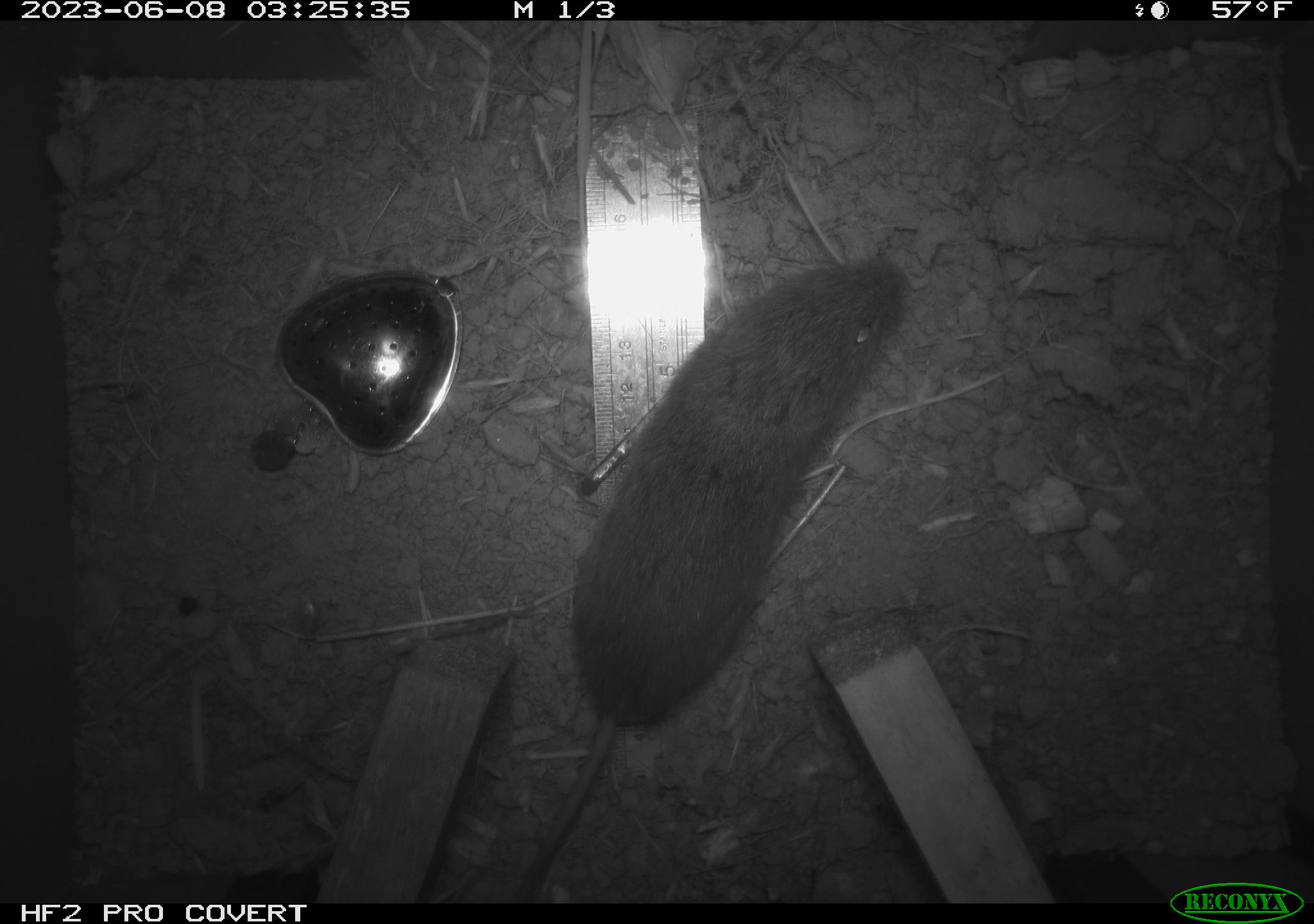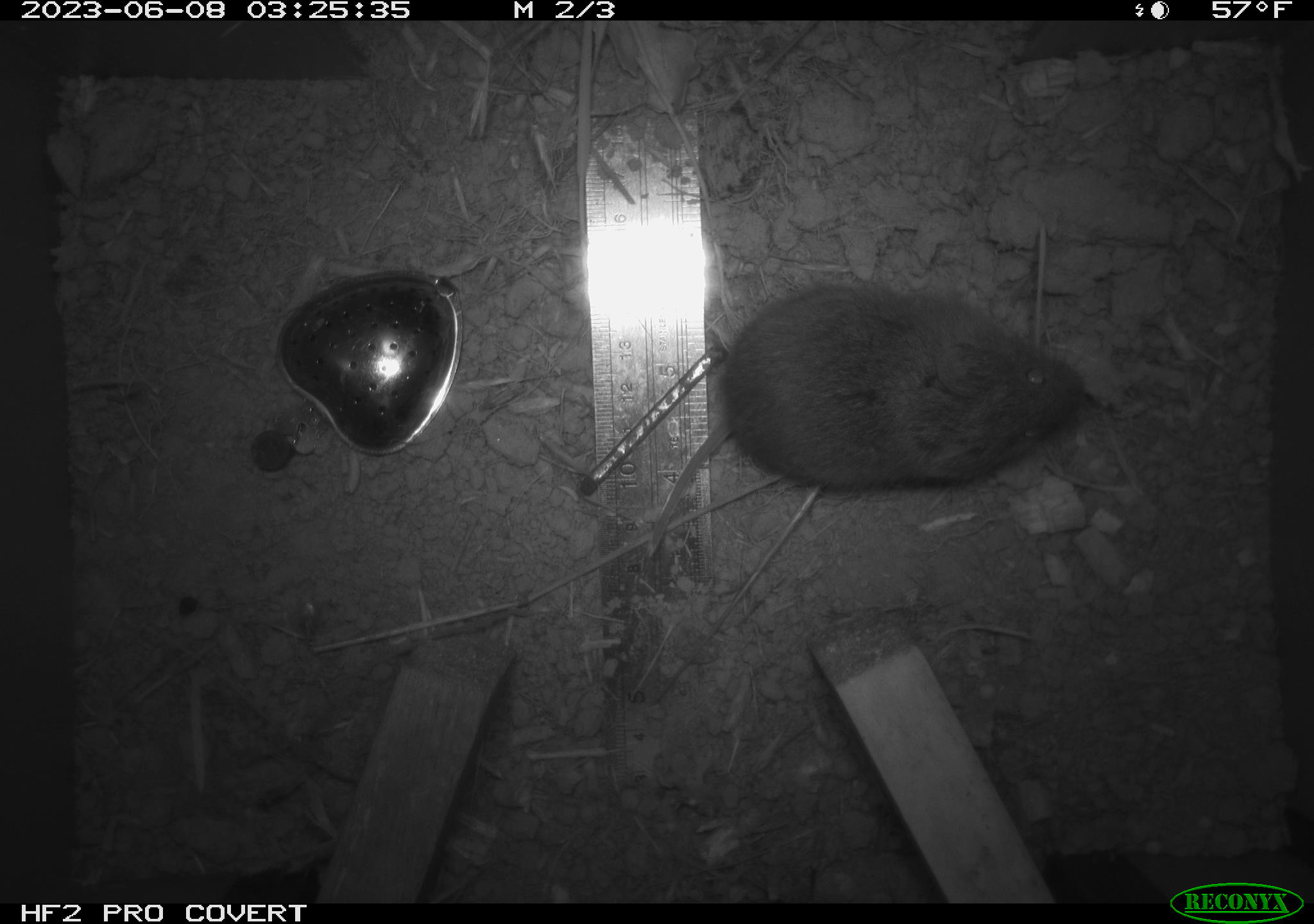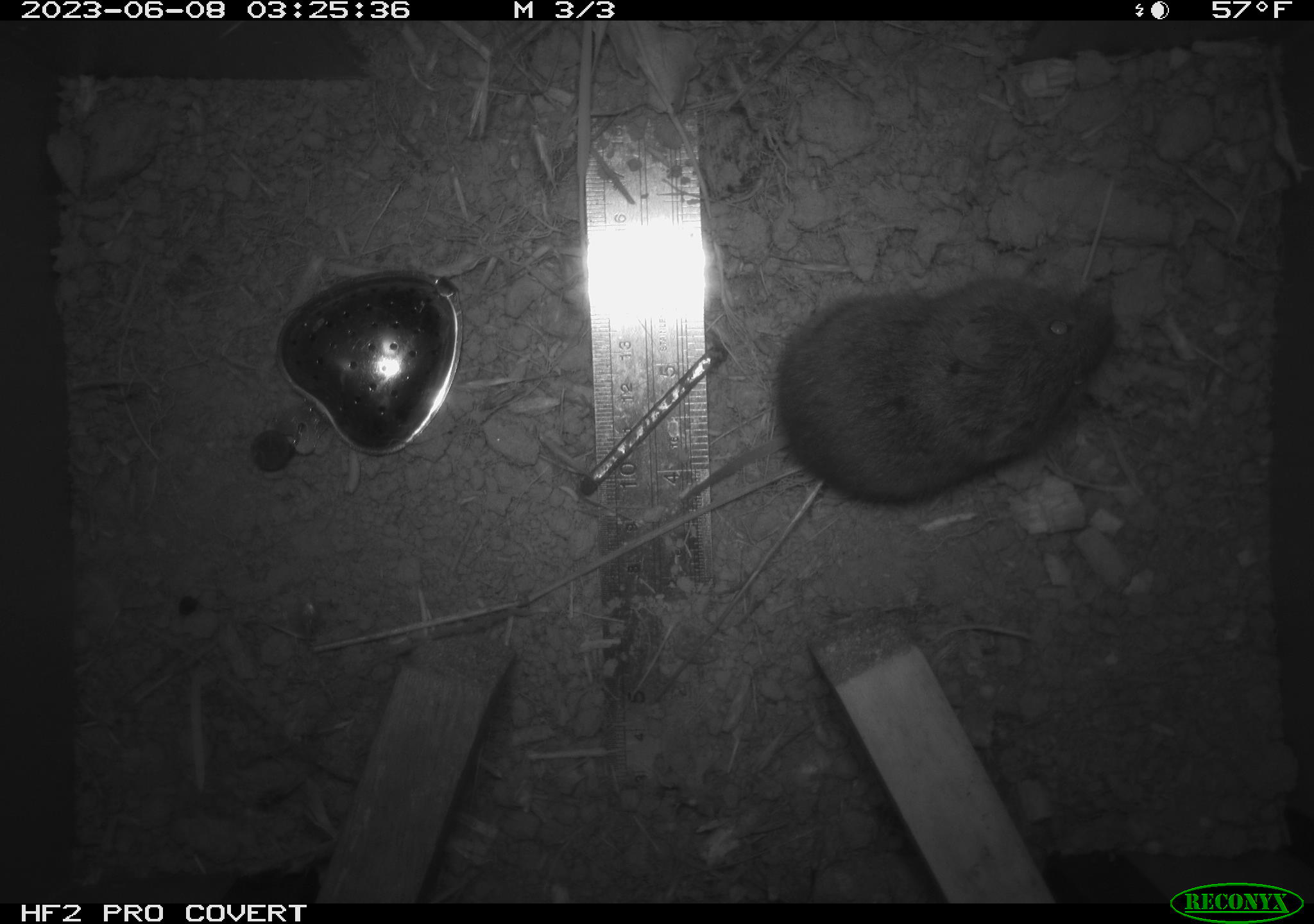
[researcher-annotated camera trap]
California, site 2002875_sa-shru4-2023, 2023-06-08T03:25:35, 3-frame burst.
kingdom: Animalia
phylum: Chordata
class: Mammalia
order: Rodentia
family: Cricetidae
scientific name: Arvicolinae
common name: voles, lemmings, and muskrats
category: arvicolinae subfamily